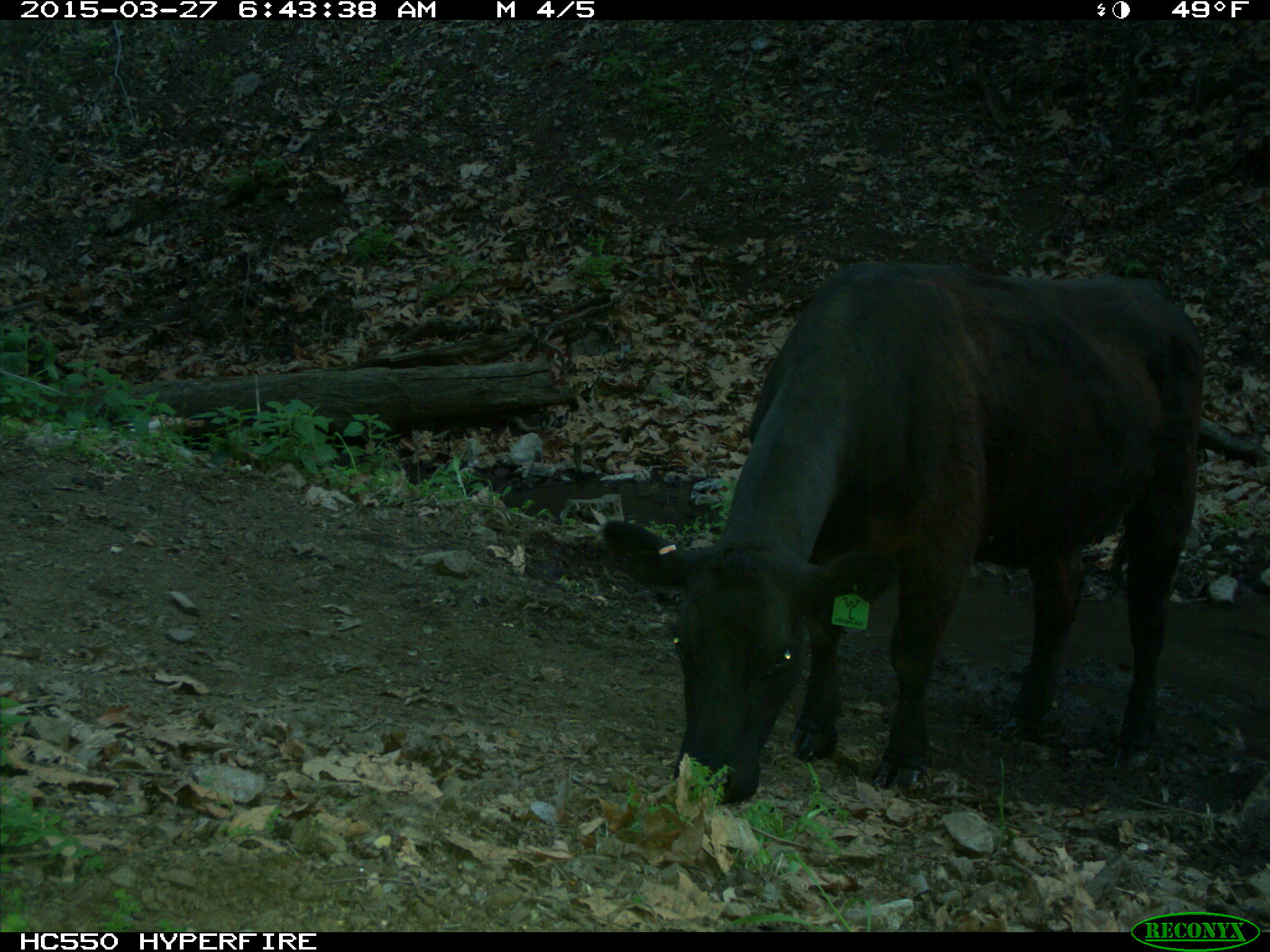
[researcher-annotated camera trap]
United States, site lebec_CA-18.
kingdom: Animalia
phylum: Chordata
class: Mammalia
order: Artiodactyla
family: Bovidae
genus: Bos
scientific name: Bos taurus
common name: domestic cow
Bos taurus (domestic cow).